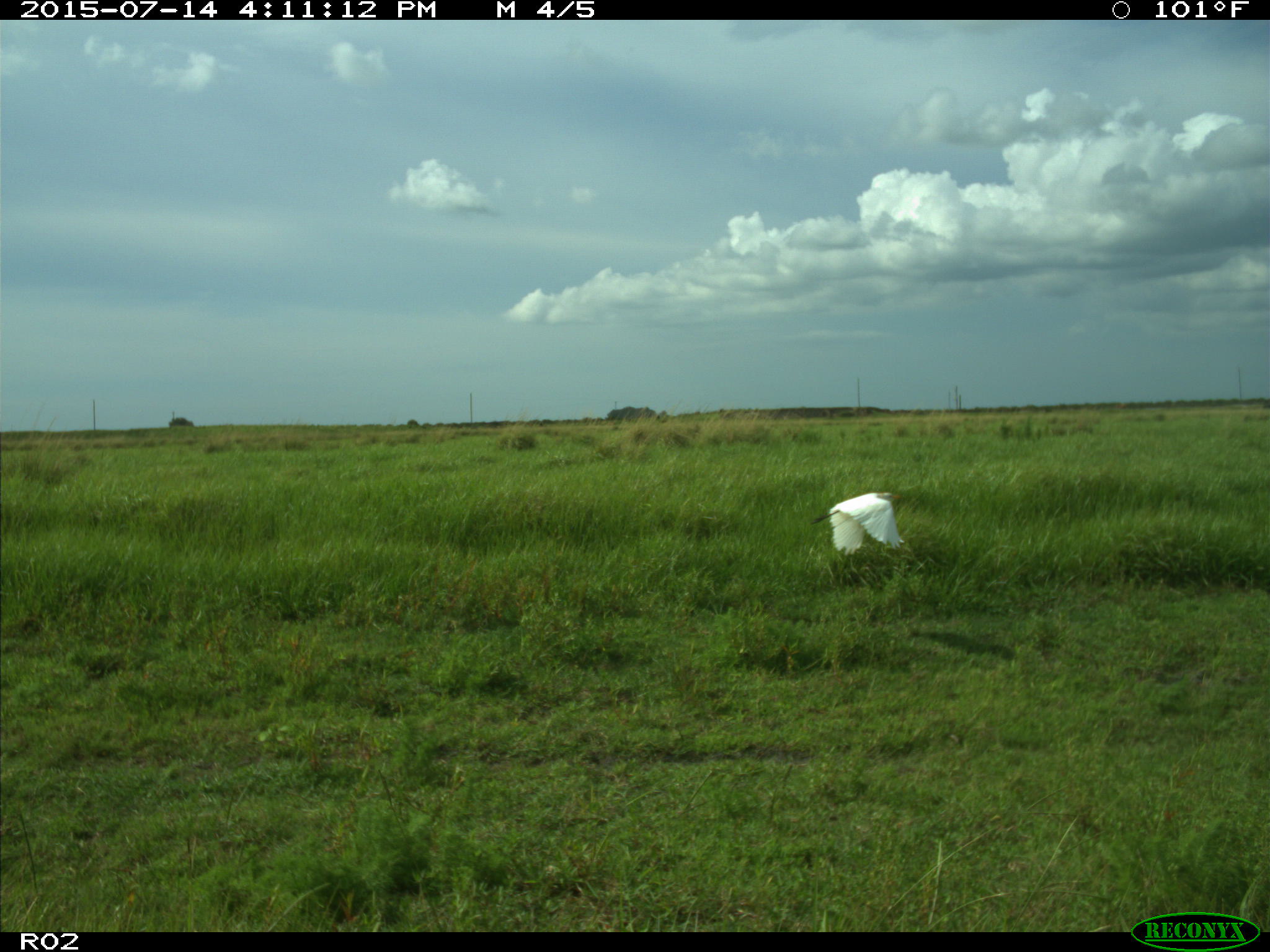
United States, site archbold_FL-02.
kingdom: Animalia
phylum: Chordata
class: Aves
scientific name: Aves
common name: birds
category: unidentified bird